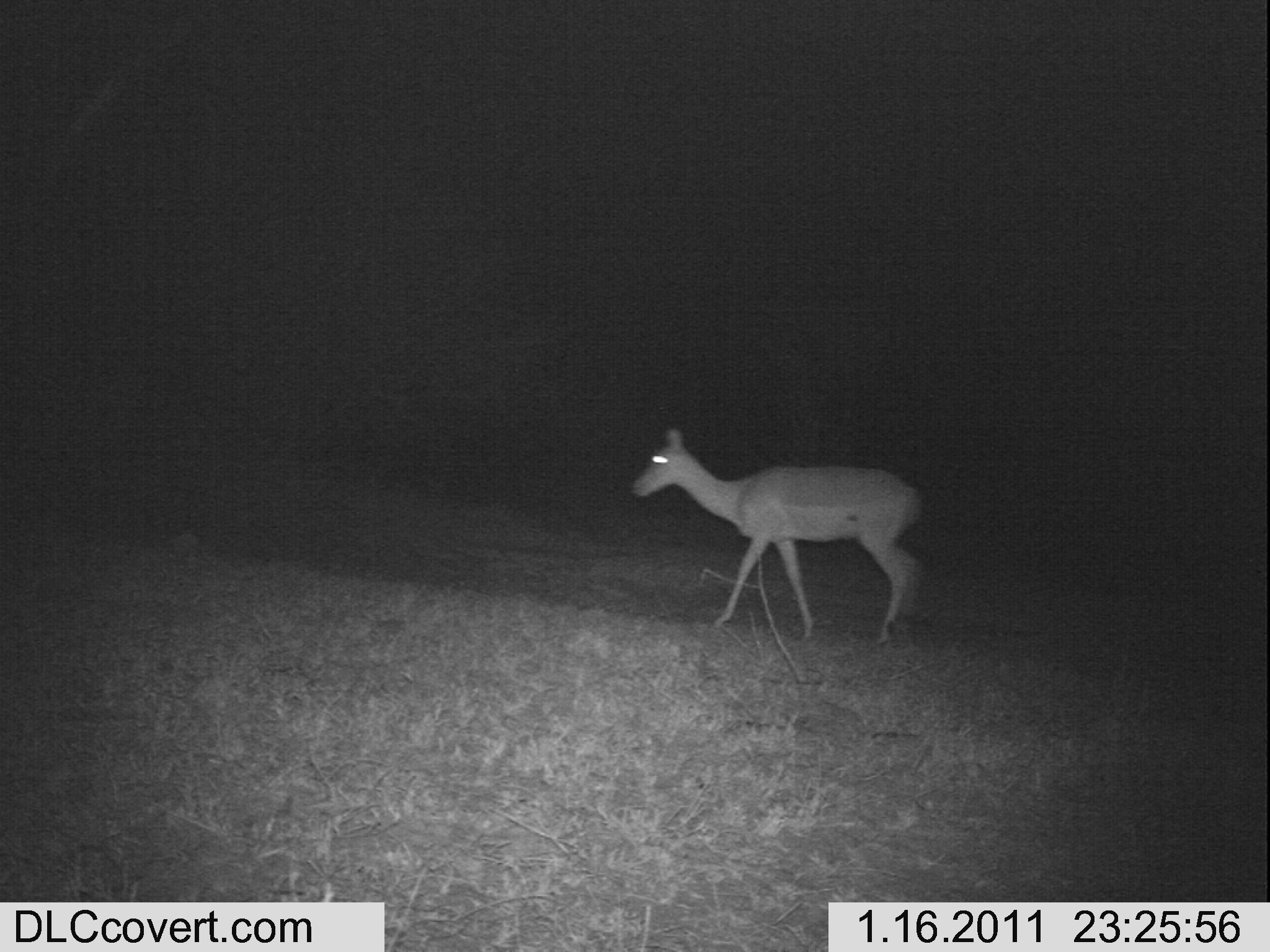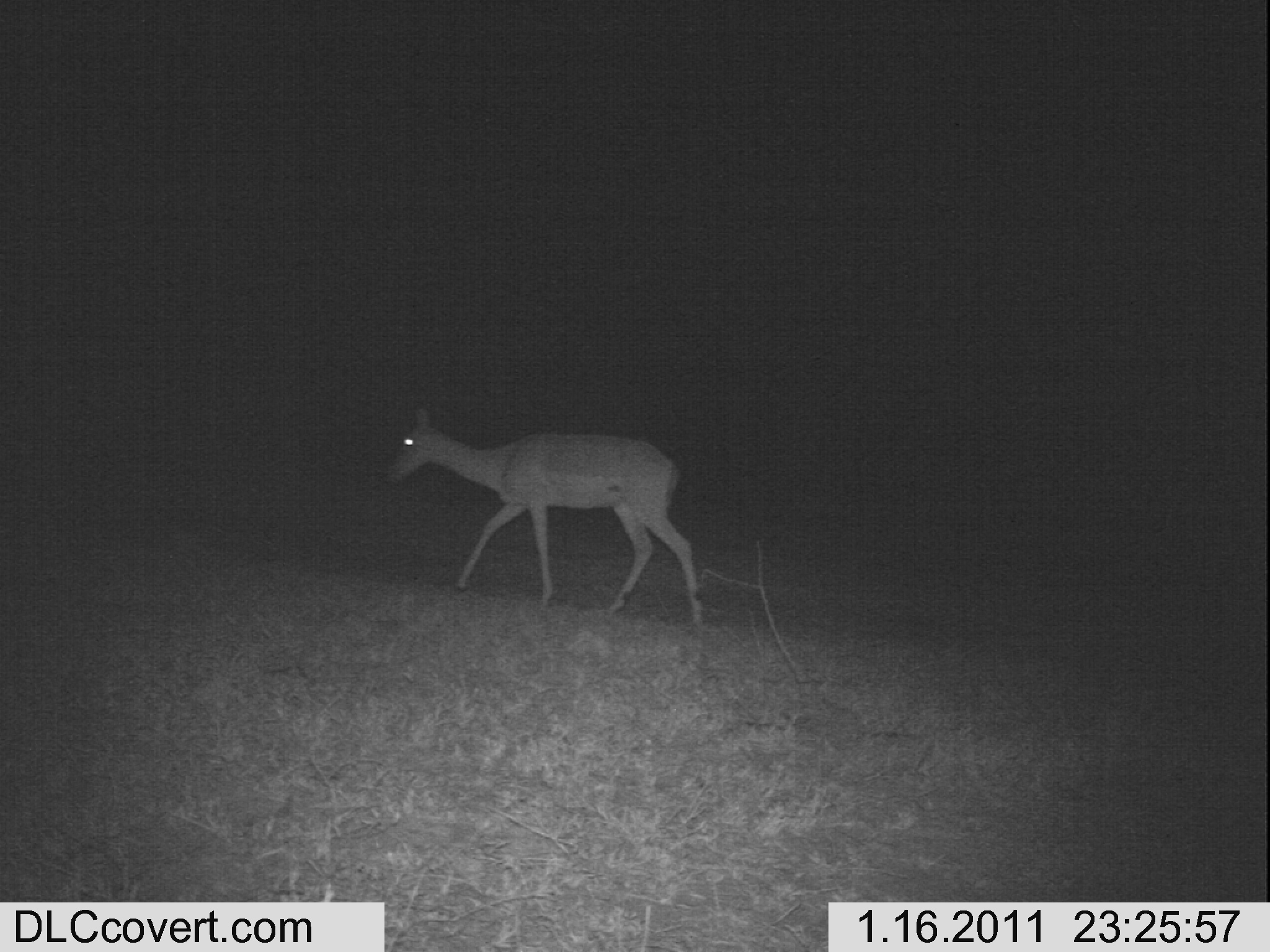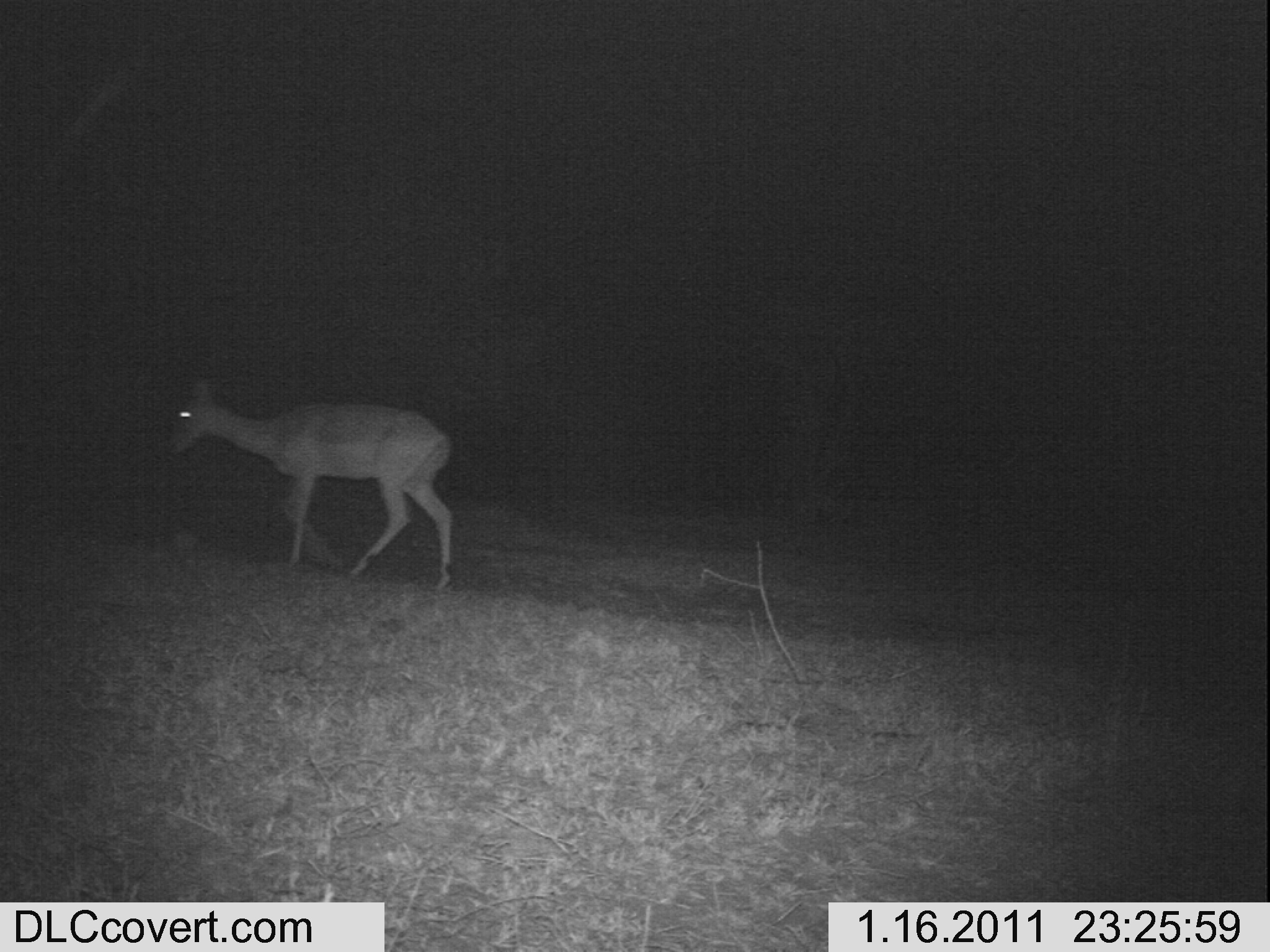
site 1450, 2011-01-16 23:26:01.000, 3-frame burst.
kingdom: Animalia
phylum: Chordata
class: Mammalia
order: Artiodactyla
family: Bovidae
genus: Aepyceros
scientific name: Aepyceros melampus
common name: impala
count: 1